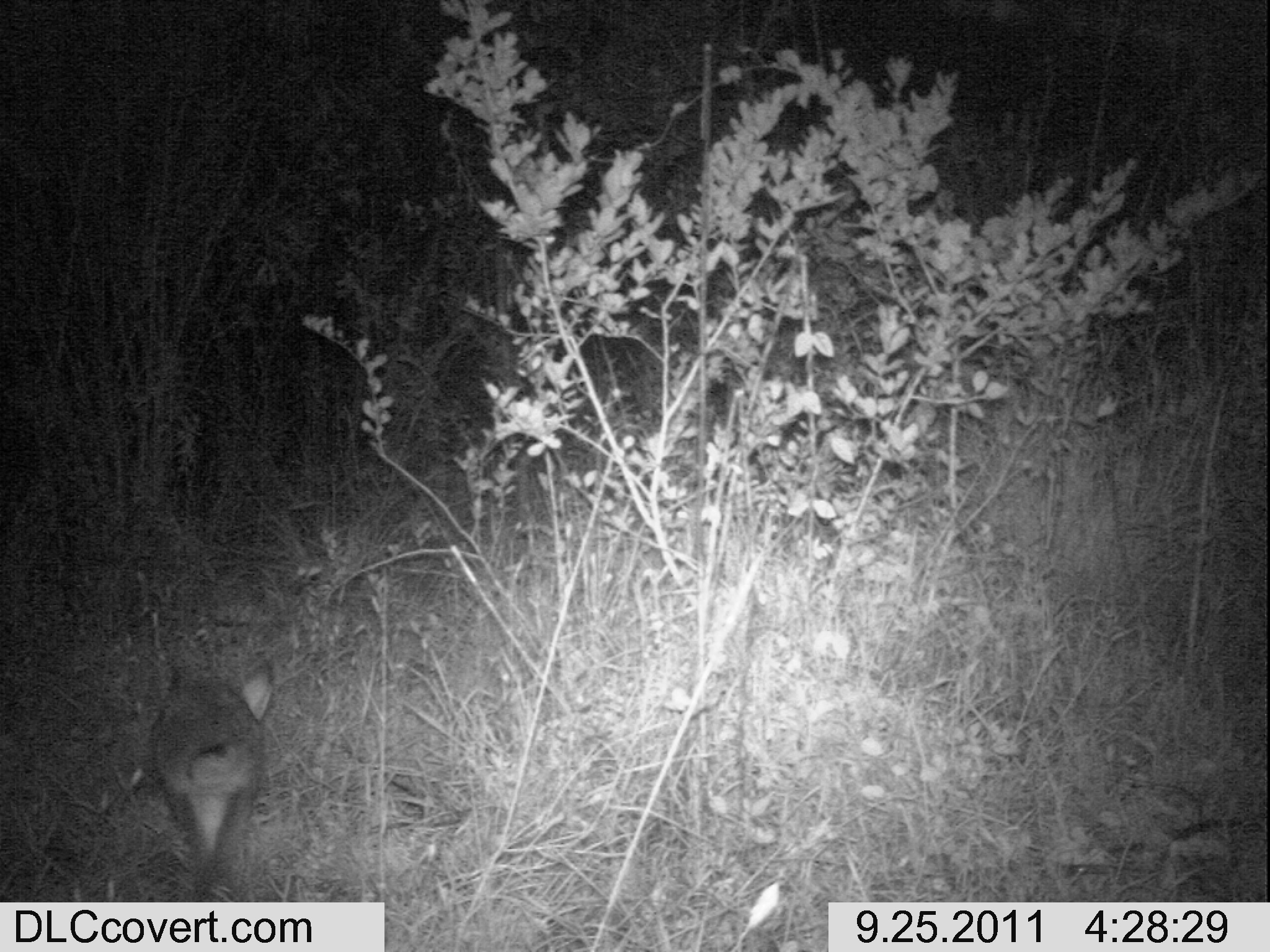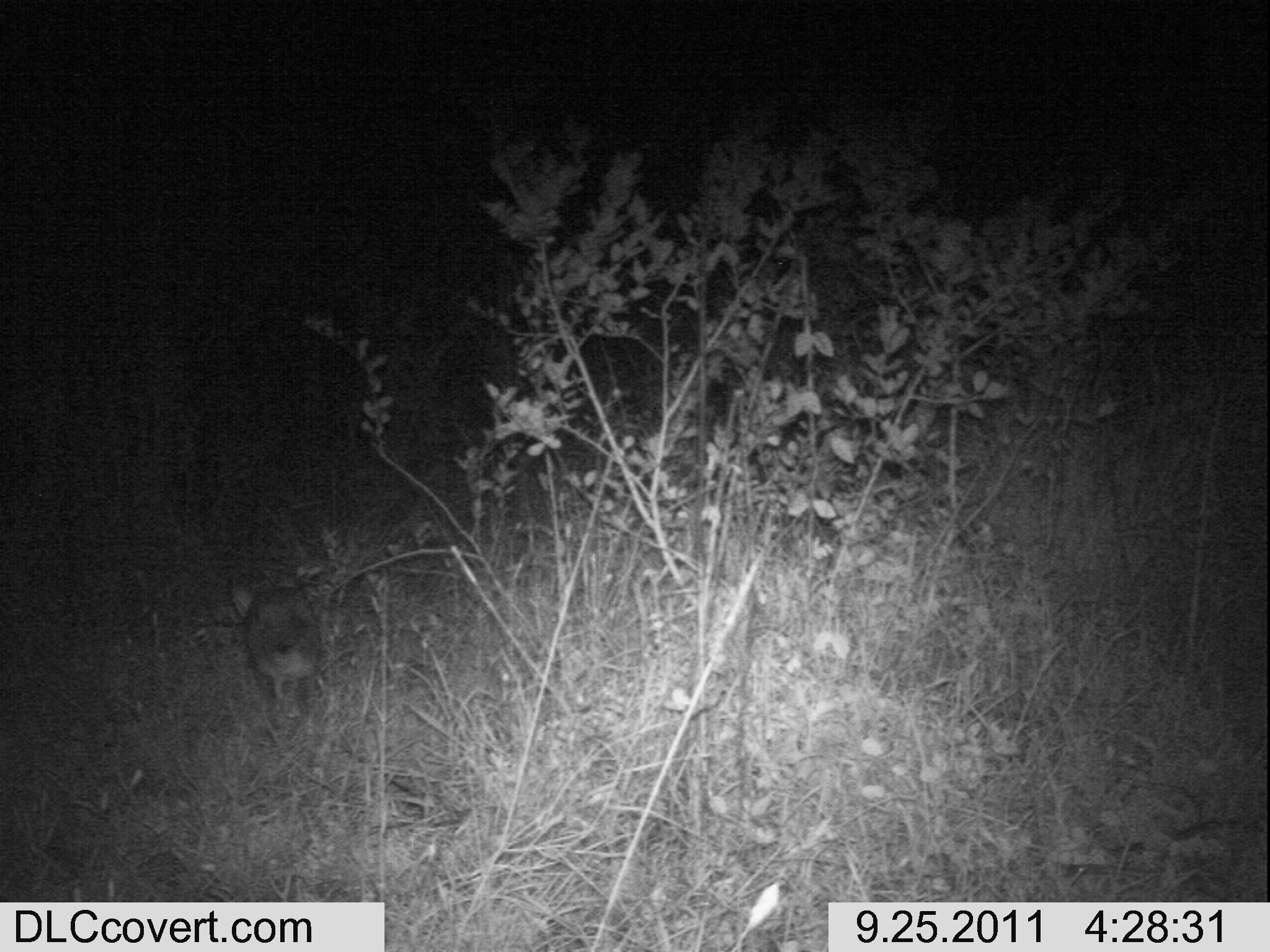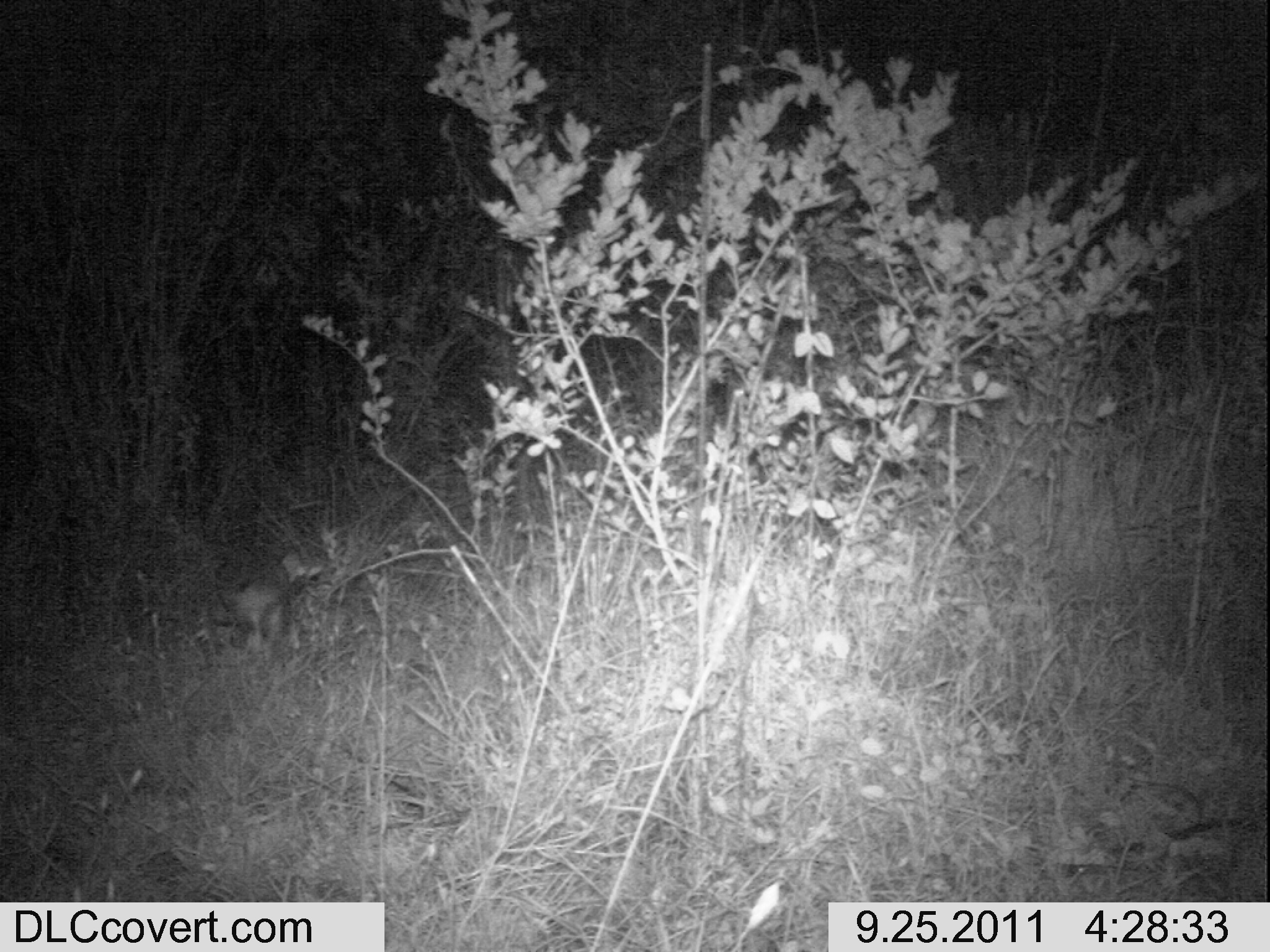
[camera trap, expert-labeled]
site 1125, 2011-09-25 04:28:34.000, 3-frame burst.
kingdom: Animalia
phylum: Chordata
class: Mammalia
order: Artiodactyla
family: Bovidae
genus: Capra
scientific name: Capra aegagrus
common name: wild goat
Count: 1.